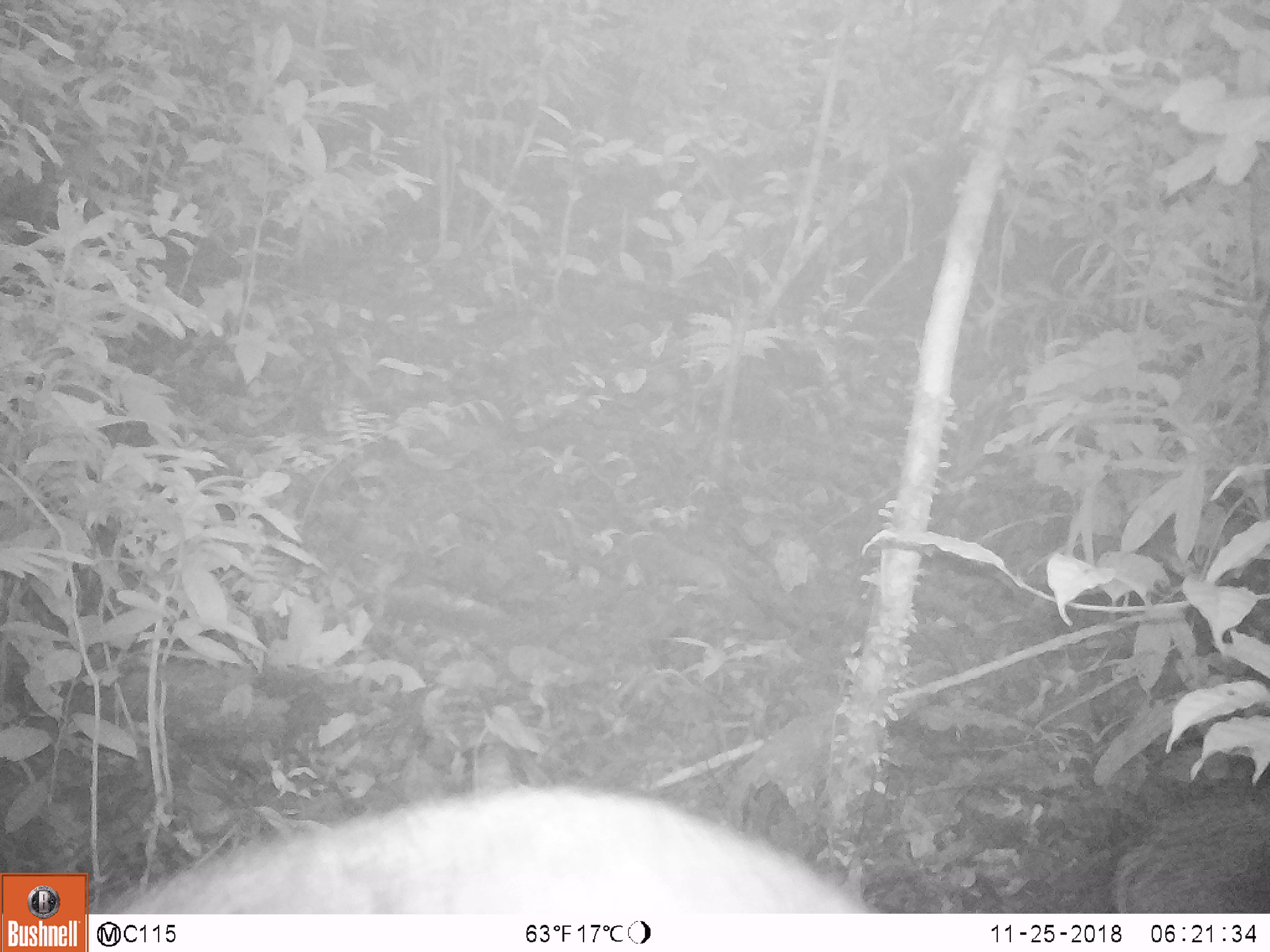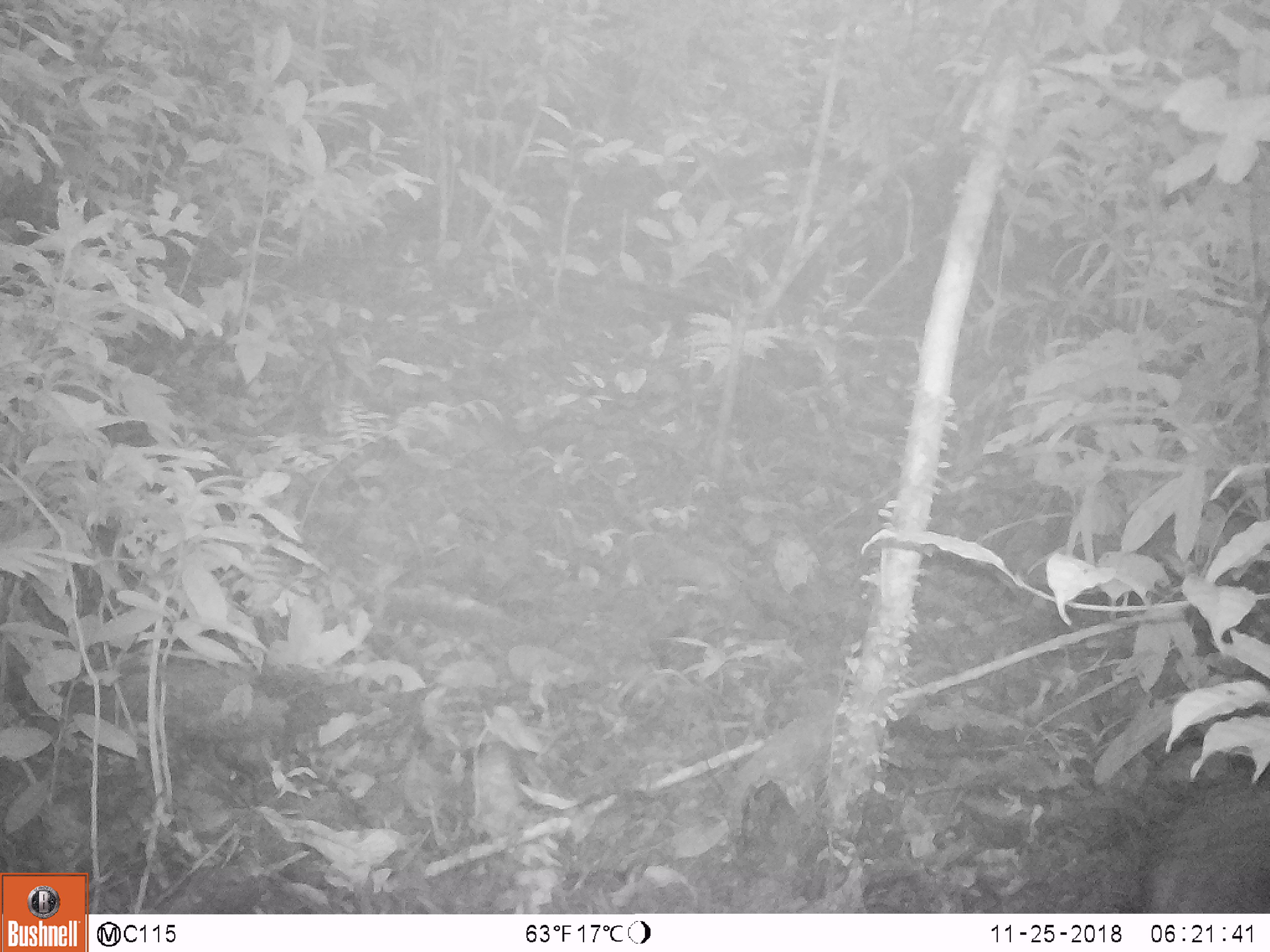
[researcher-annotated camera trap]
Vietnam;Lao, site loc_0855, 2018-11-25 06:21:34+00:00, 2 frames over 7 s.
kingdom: Animalia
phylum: Chordata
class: Mammalia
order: Artiodactyla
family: Suidae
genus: Sus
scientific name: Sus scrofa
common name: eurasian wild pig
Eurasian wild pig (Sus scrofa). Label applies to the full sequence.